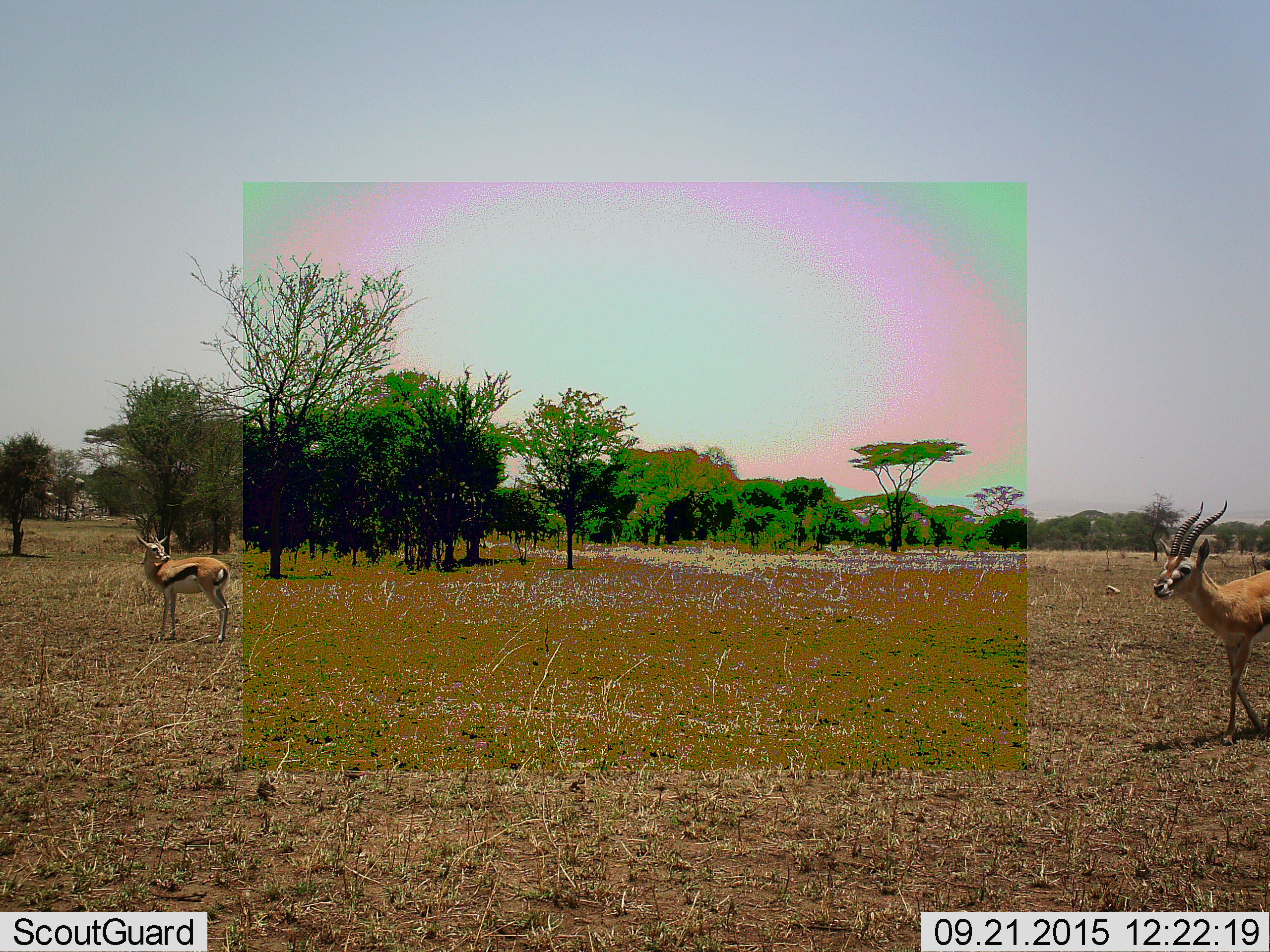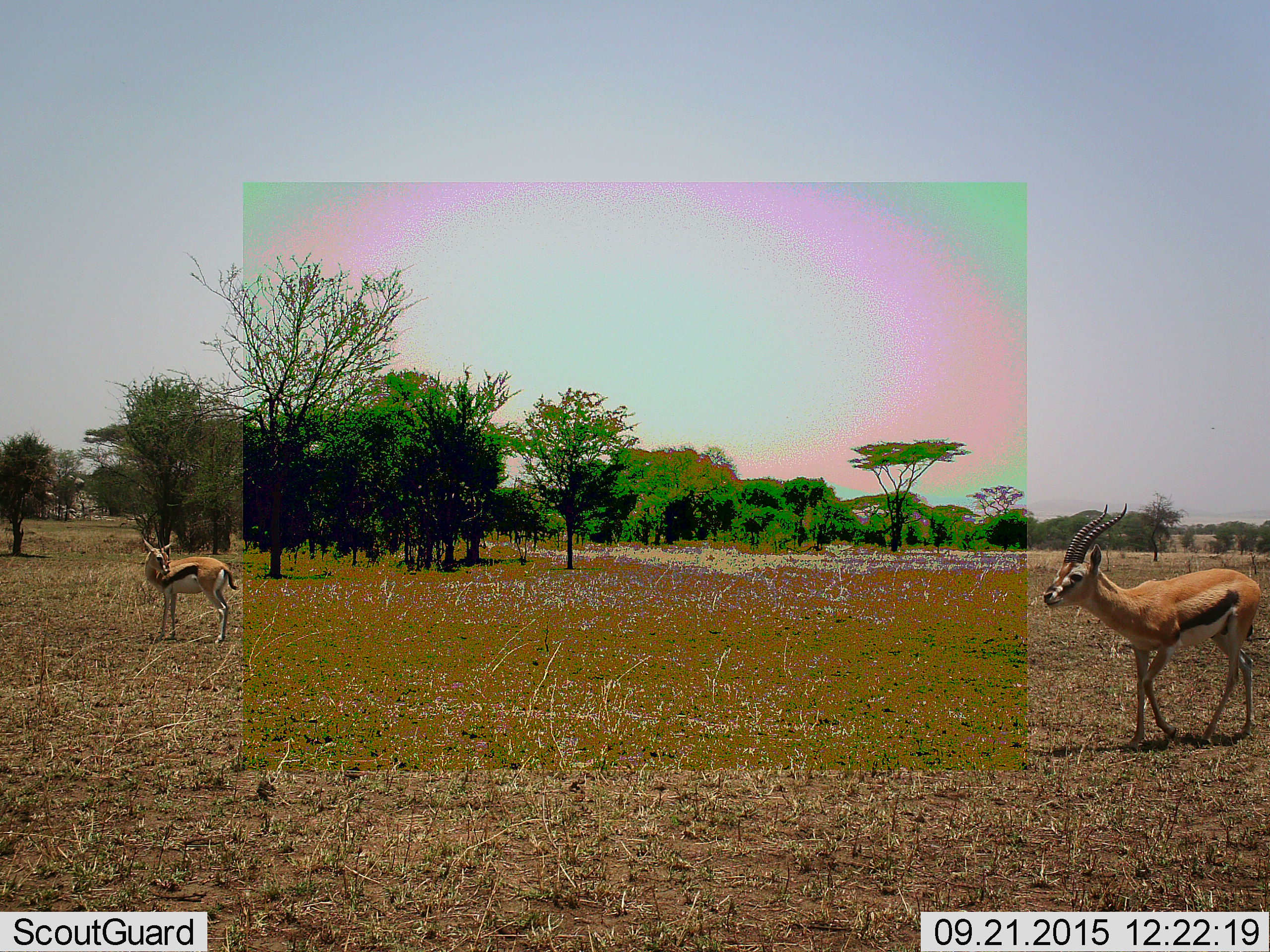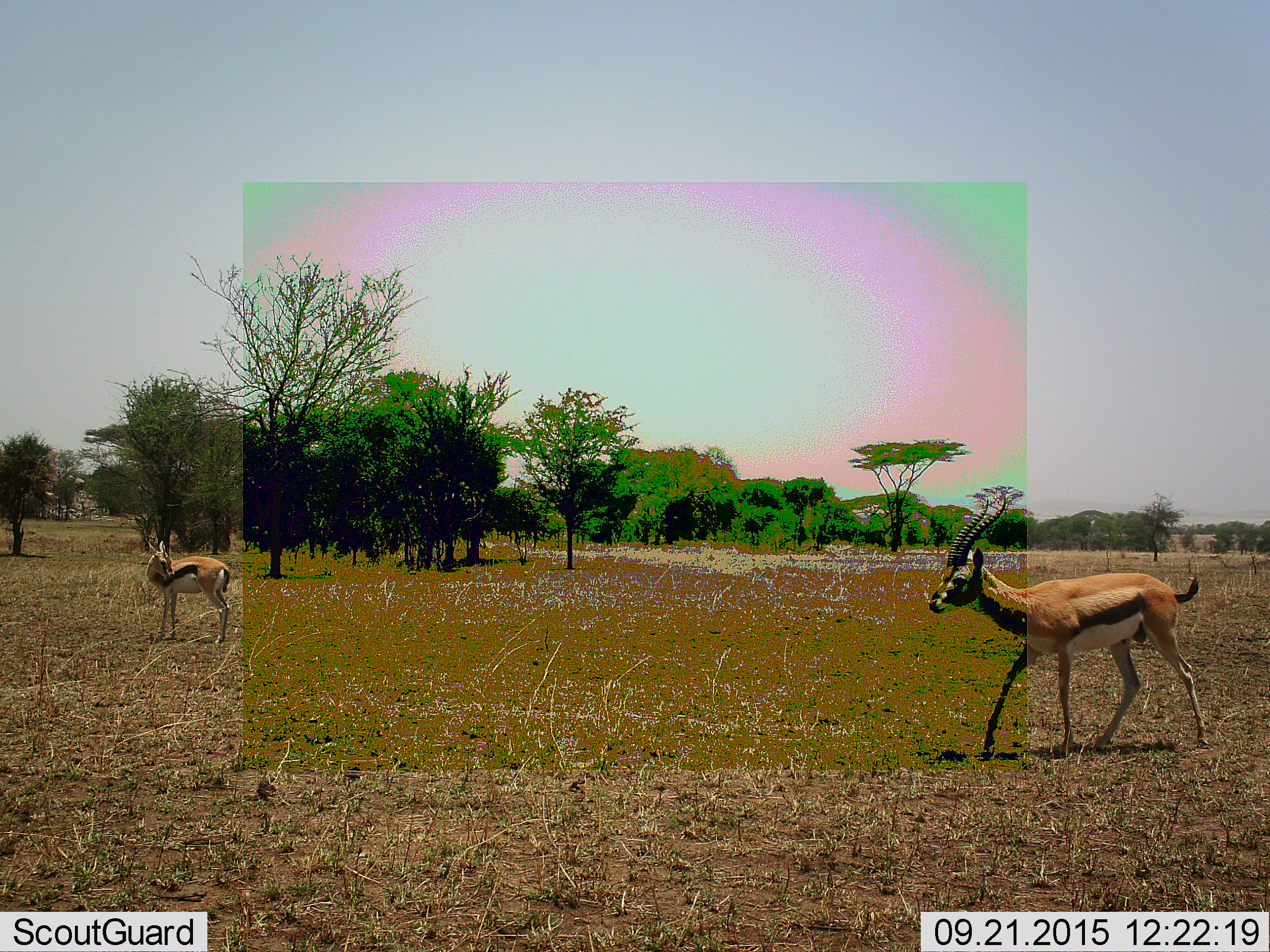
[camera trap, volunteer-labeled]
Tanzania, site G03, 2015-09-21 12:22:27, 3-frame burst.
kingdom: Animalia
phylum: Chordata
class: Mammalia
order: Artiodactyla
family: Bovidae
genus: Eudorcas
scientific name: Eudorcas thomsonii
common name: thomson's gazelle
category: gazellethomsons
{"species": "gazellethomsons (thomson's gazelle) (Eudorcas thomsonii)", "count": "2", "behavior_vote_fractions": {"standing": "75%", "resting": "0%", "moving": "94%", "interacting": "0%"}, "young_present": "6%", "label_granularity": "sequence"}